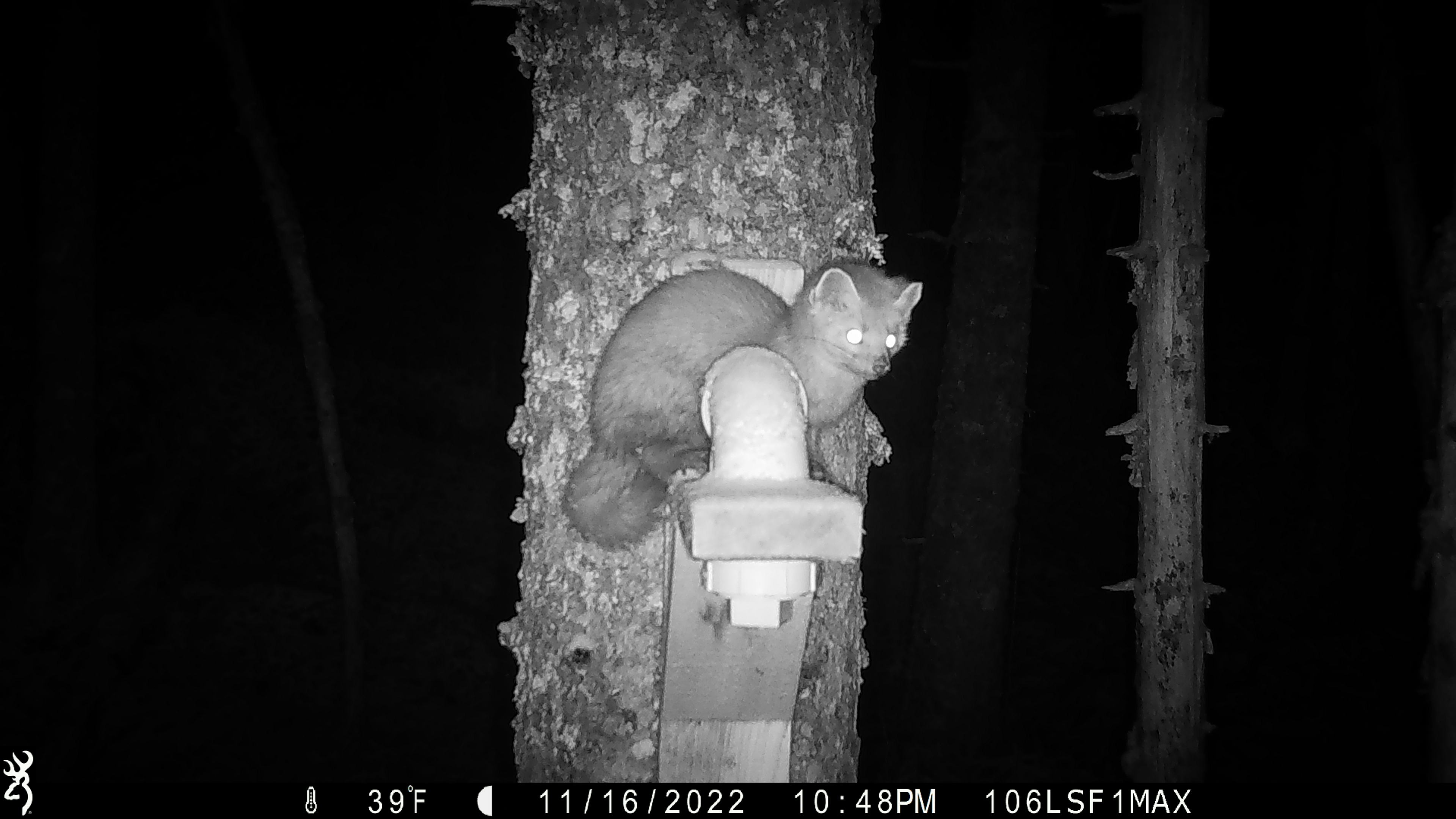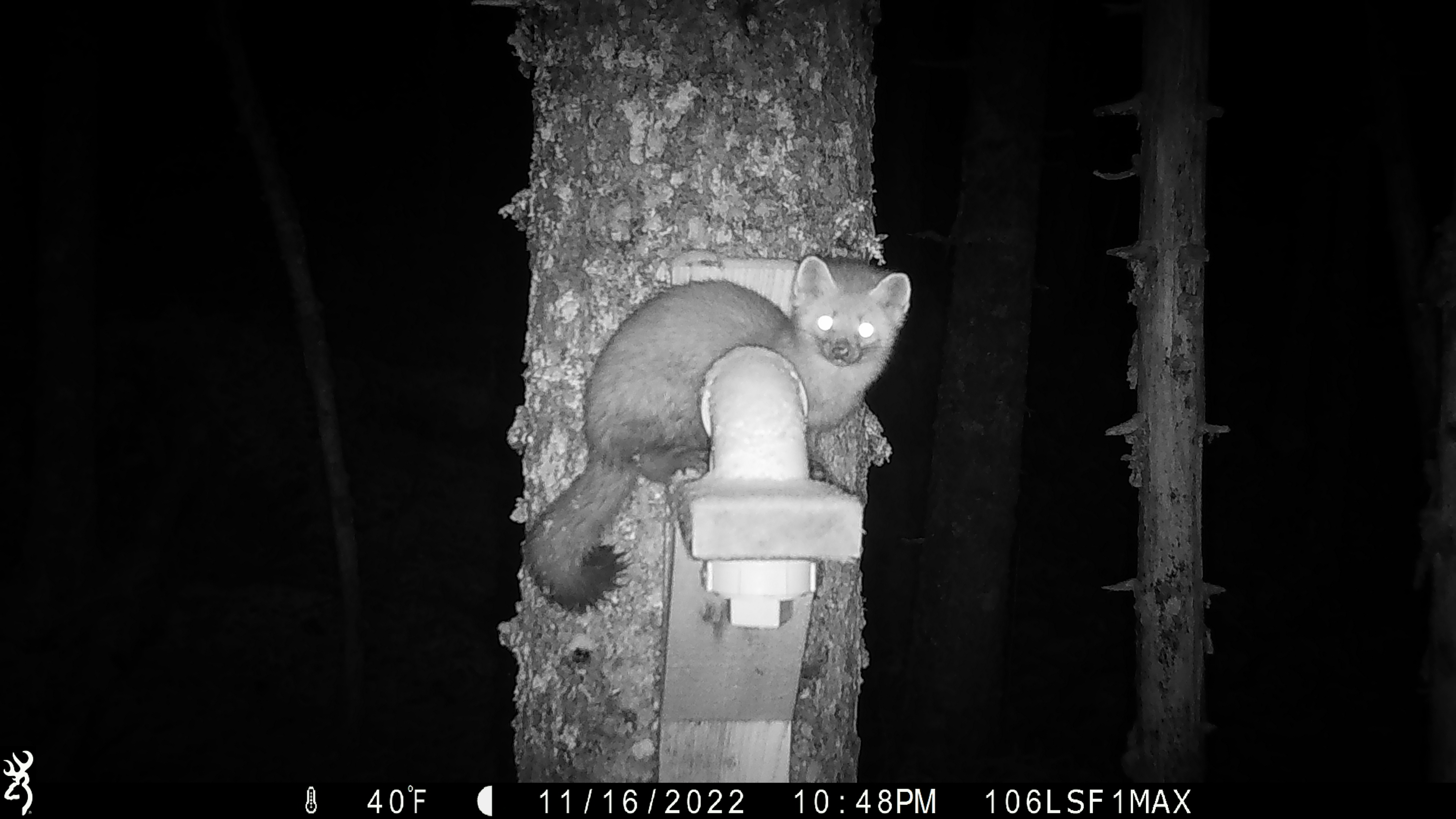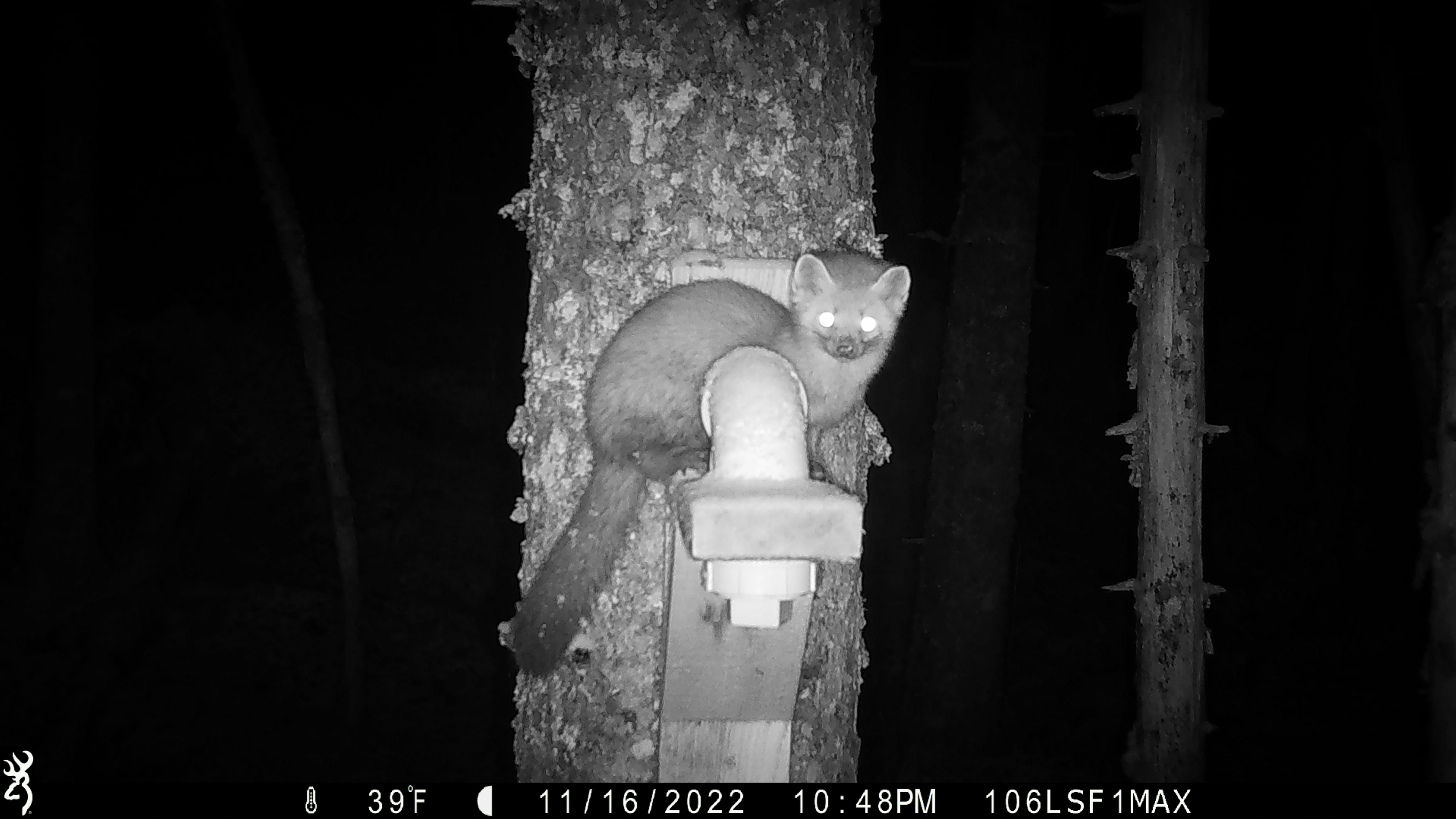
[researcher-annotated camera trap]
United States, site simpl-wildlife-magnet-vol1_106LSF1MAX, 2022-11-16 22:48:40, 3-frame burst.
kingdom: Animalia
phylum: Chordata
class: Mammalia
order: Carnivora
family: Mustelidae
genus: Martes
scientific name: Martes americana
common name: american marten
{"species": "american marten (Martes americana)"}